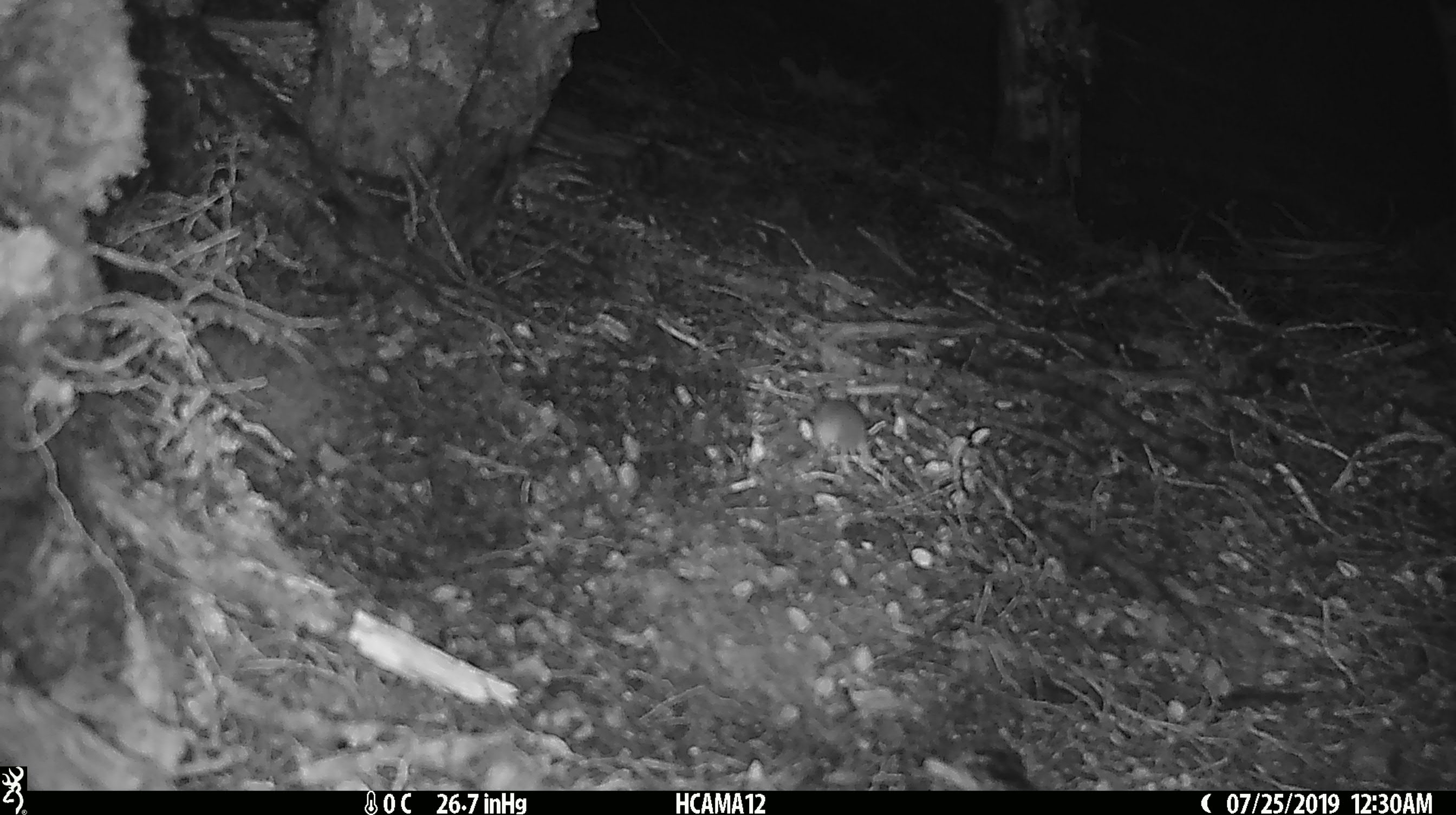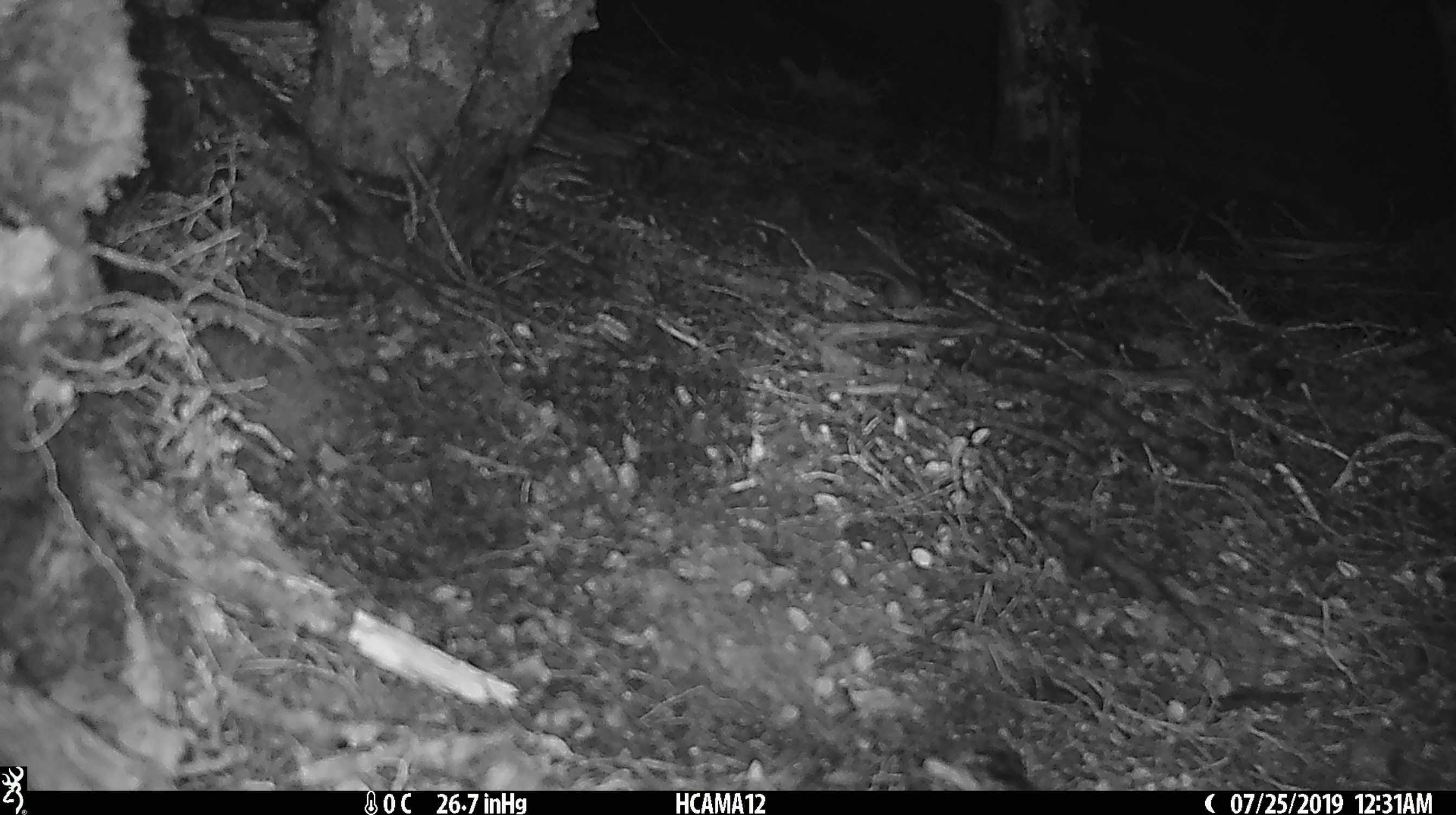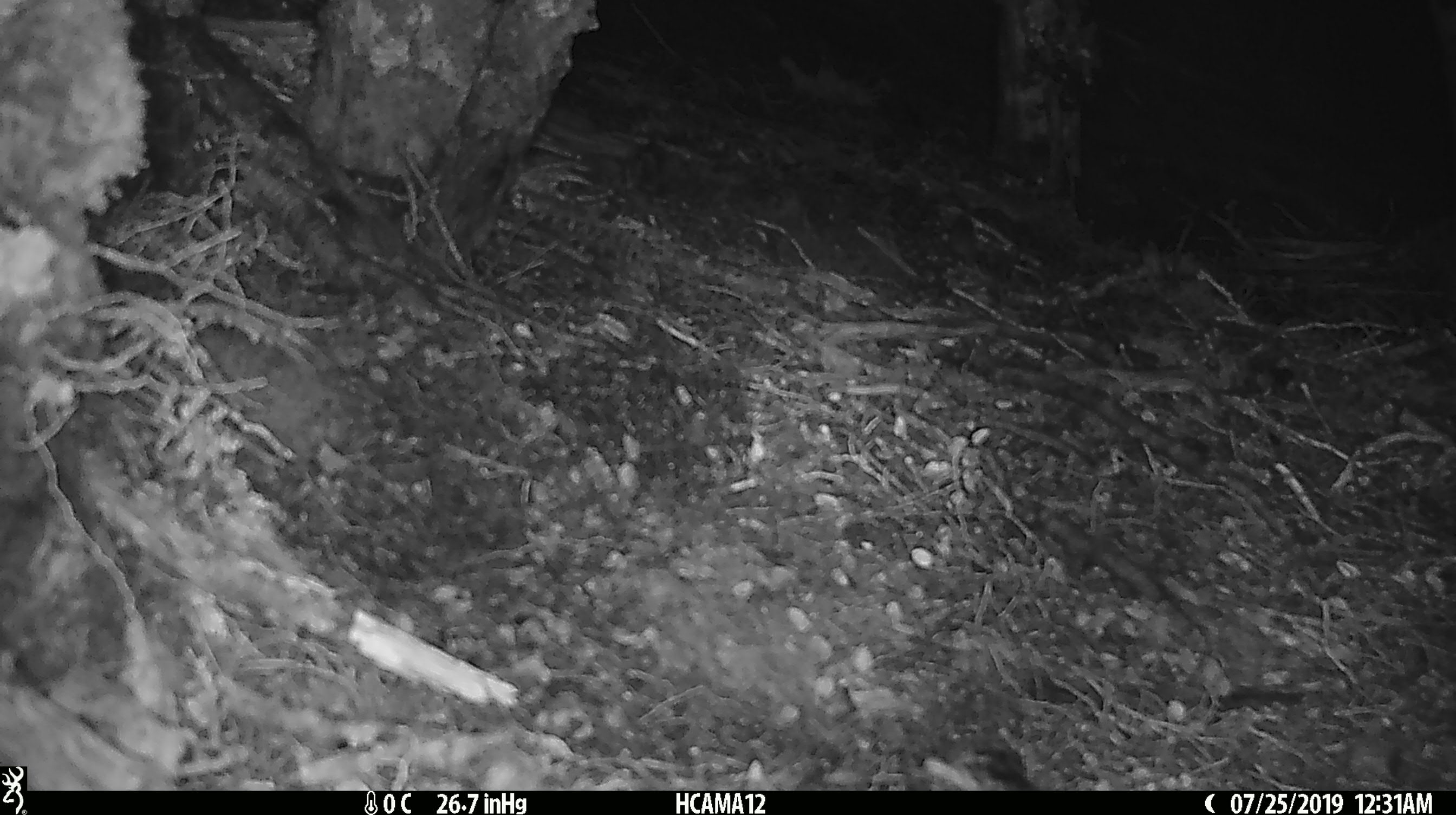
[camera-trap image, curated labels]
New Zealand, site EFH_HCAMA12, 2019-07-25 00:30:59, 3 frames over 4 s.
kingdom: Animalia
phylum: Chordata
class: Mammalia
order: Rodentia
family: Muridae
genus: Mus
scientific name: Mus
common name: mouse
Mouse (Mus).